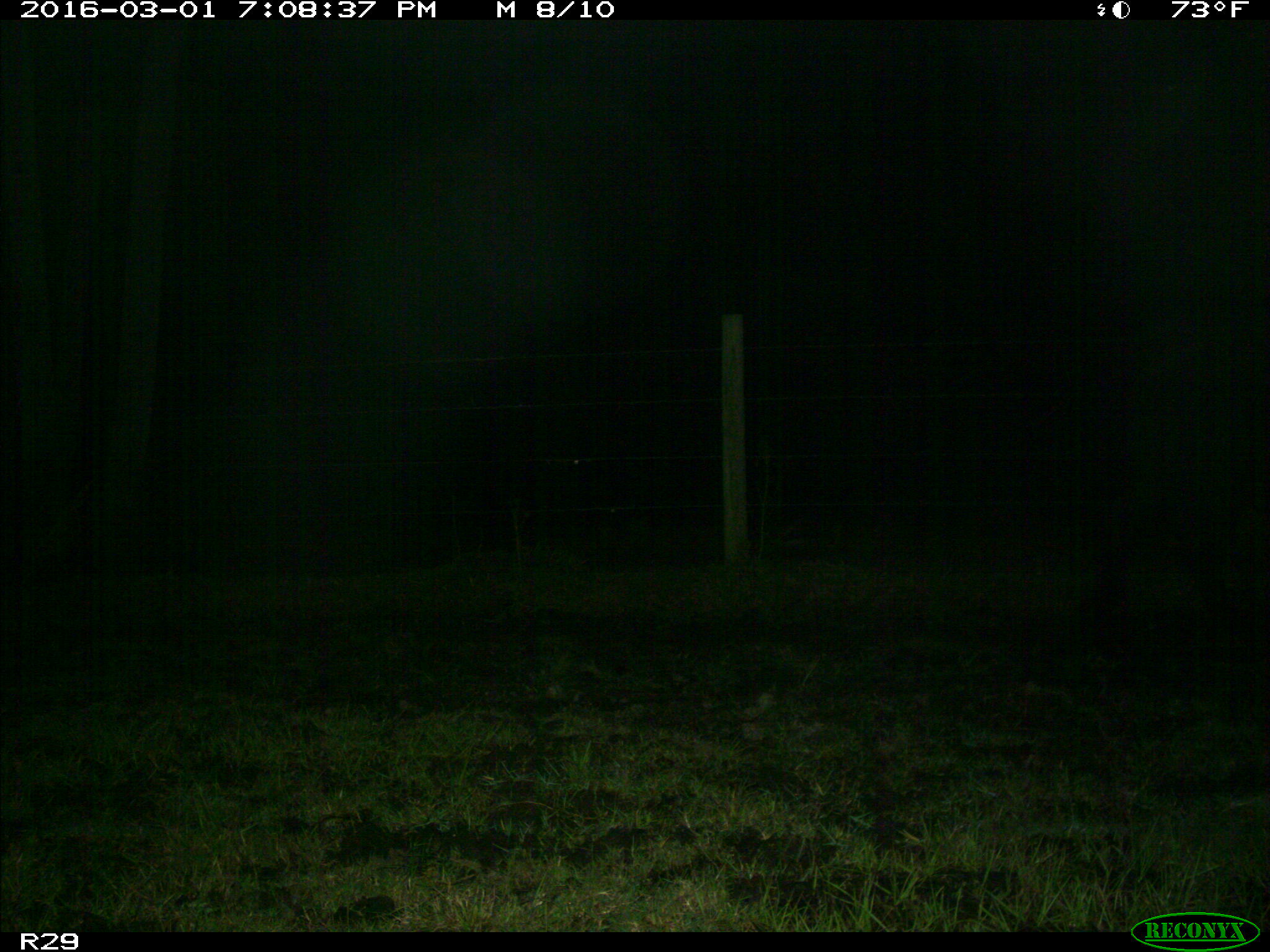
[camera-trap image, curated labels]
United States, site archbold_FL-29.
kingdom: Animalia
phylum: Chordata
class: Mammalia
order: Artiodactyla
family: Bovidae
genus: Bos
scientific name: Bos taurus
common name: domestic cow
Bos taurus (domestic cow).